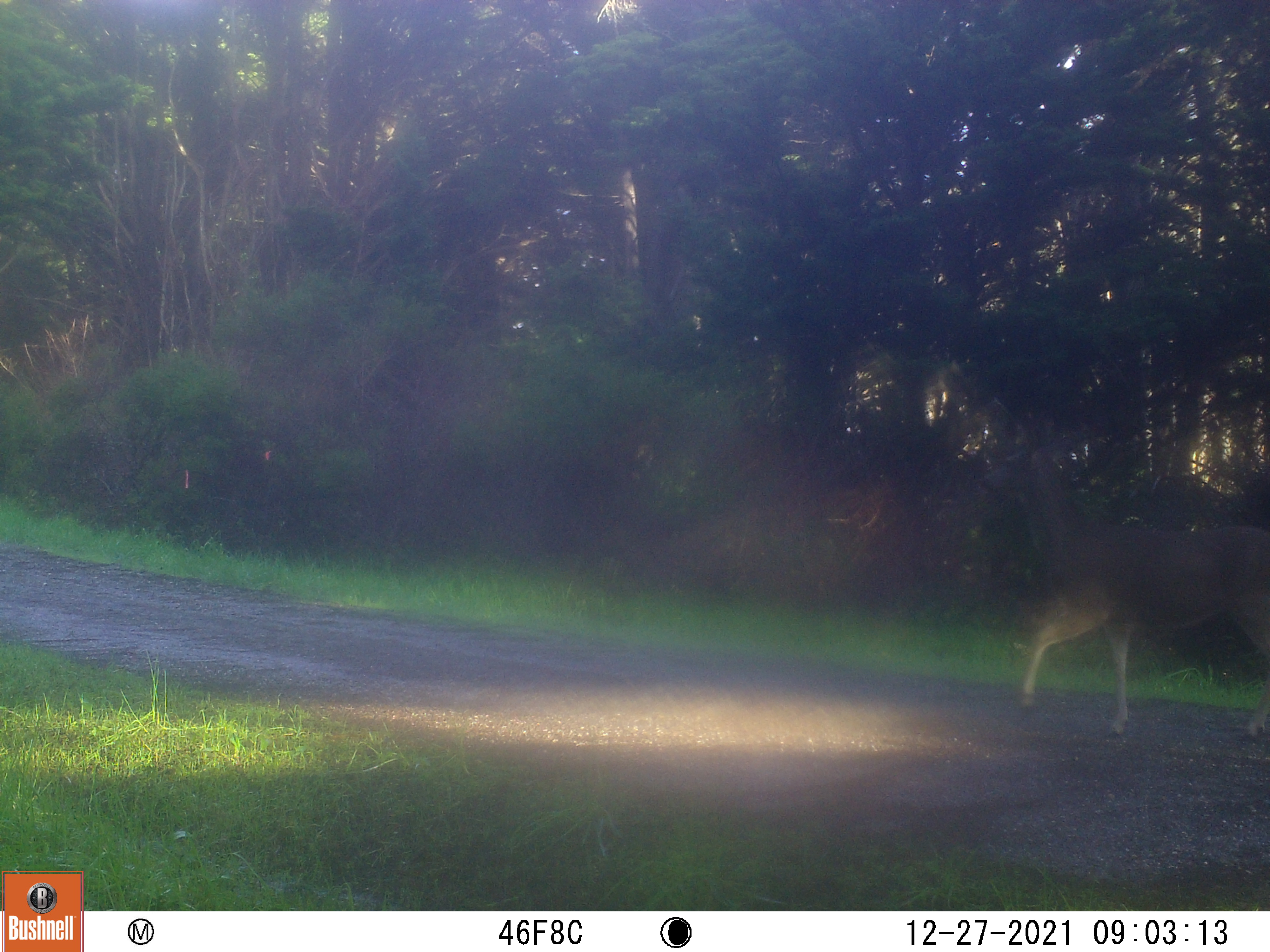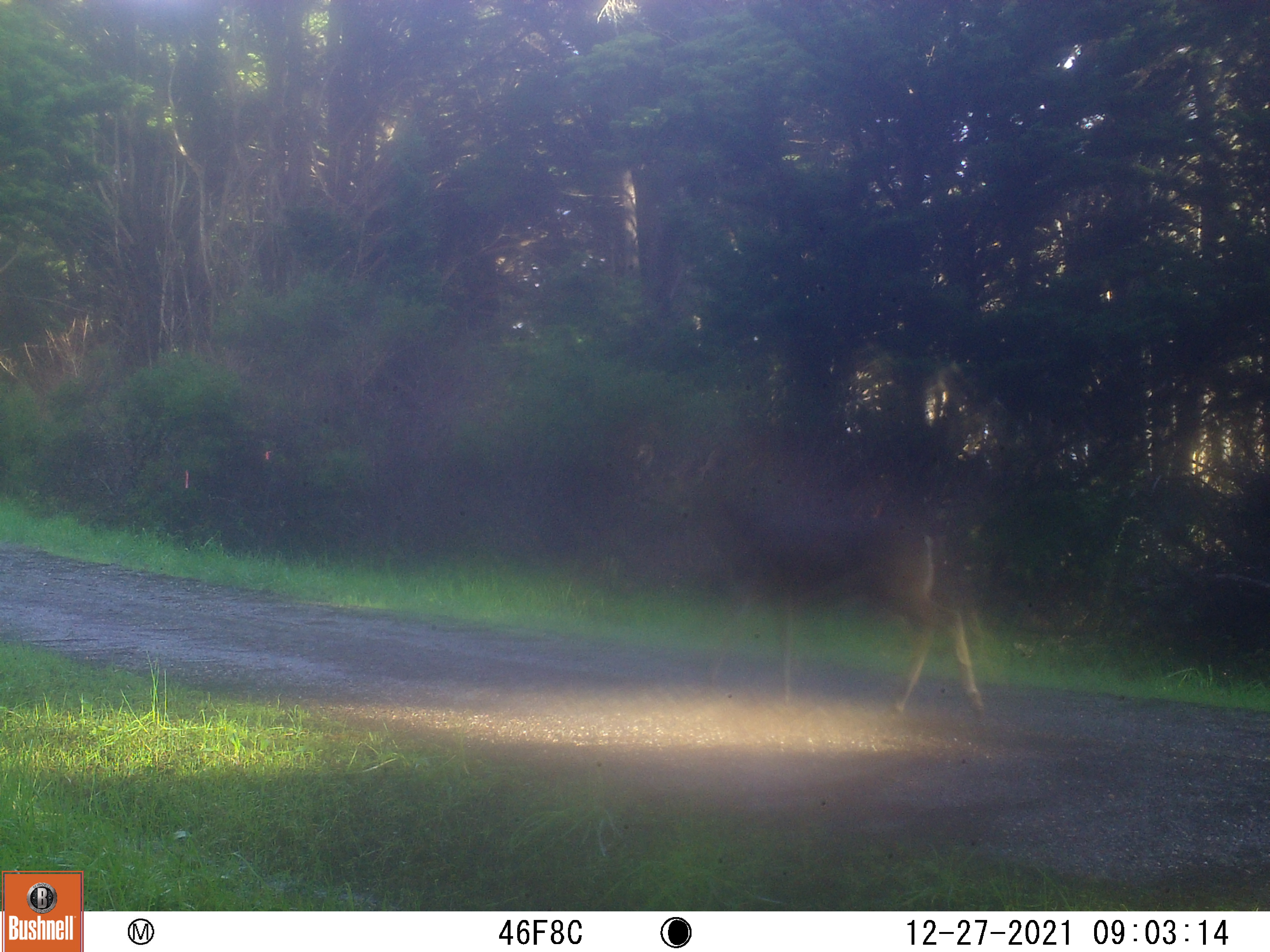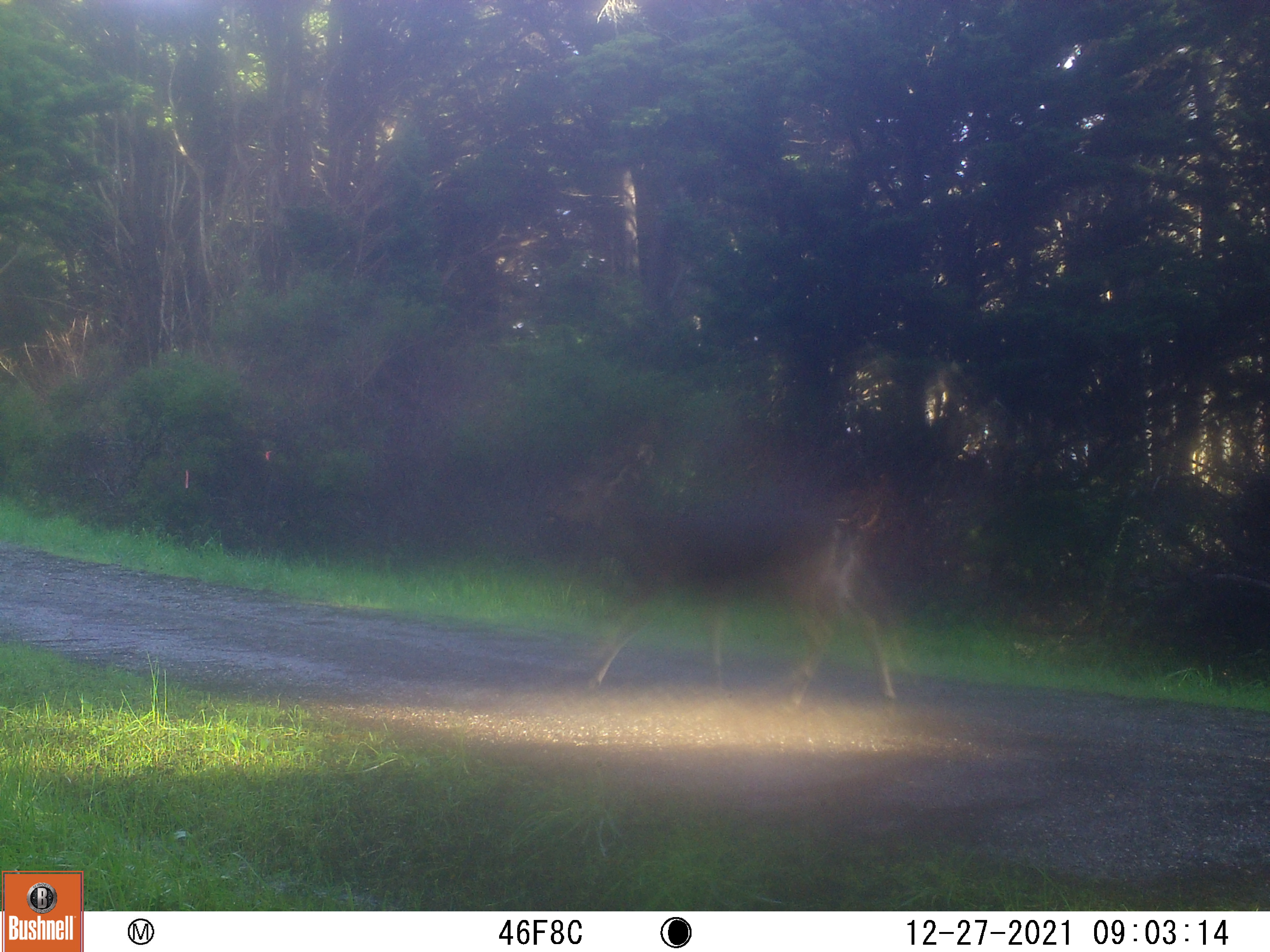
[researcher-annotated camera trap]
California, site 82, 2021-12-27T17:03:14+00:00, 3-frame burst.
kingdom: Animalia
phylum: Chordata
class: Mammalia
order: Artiodactyla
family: Cervidae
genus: Odocoileus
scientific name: Odocoileus hemionus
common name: mule deer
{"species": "mule deer (Odocoileus hemionus)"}